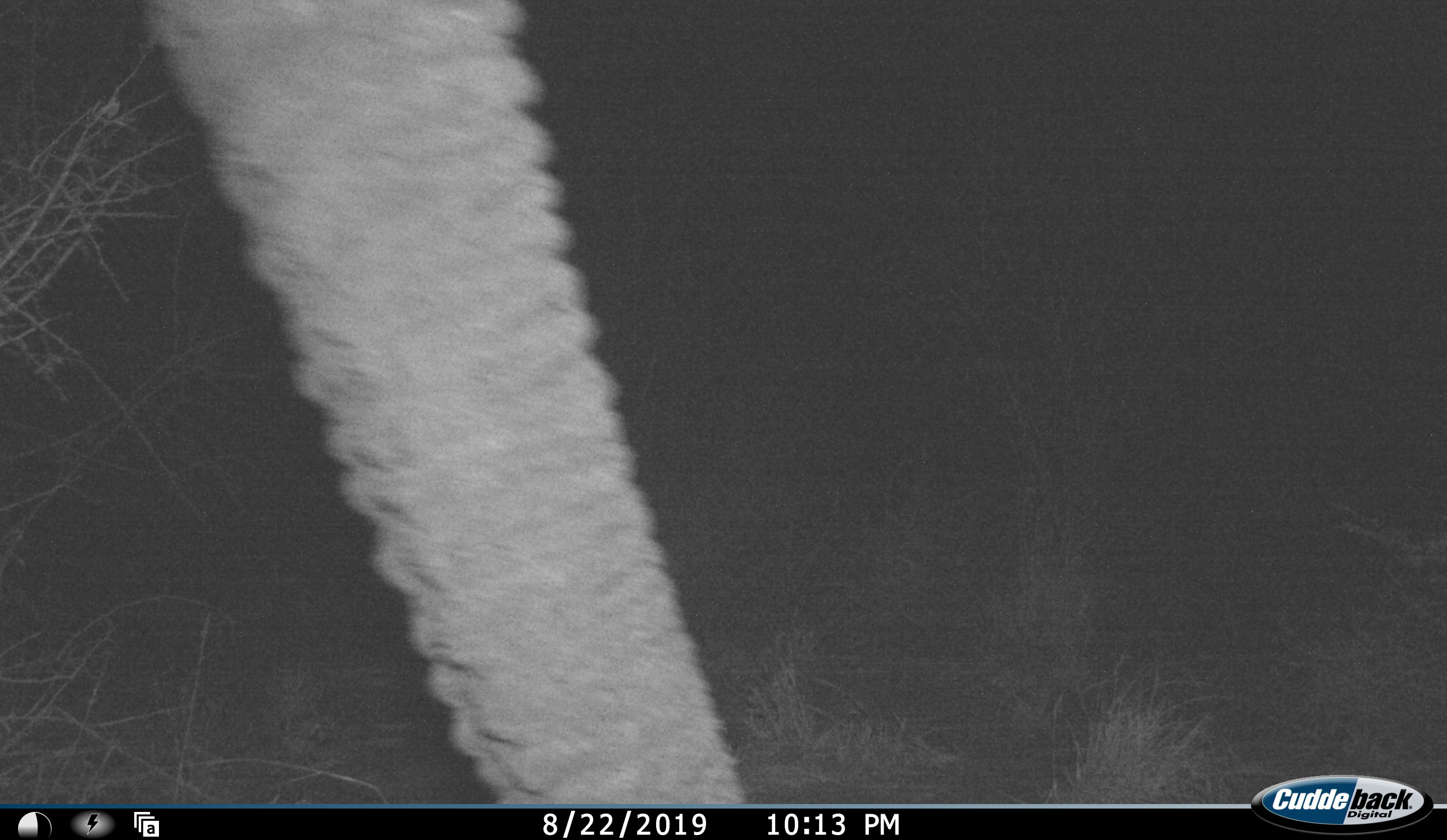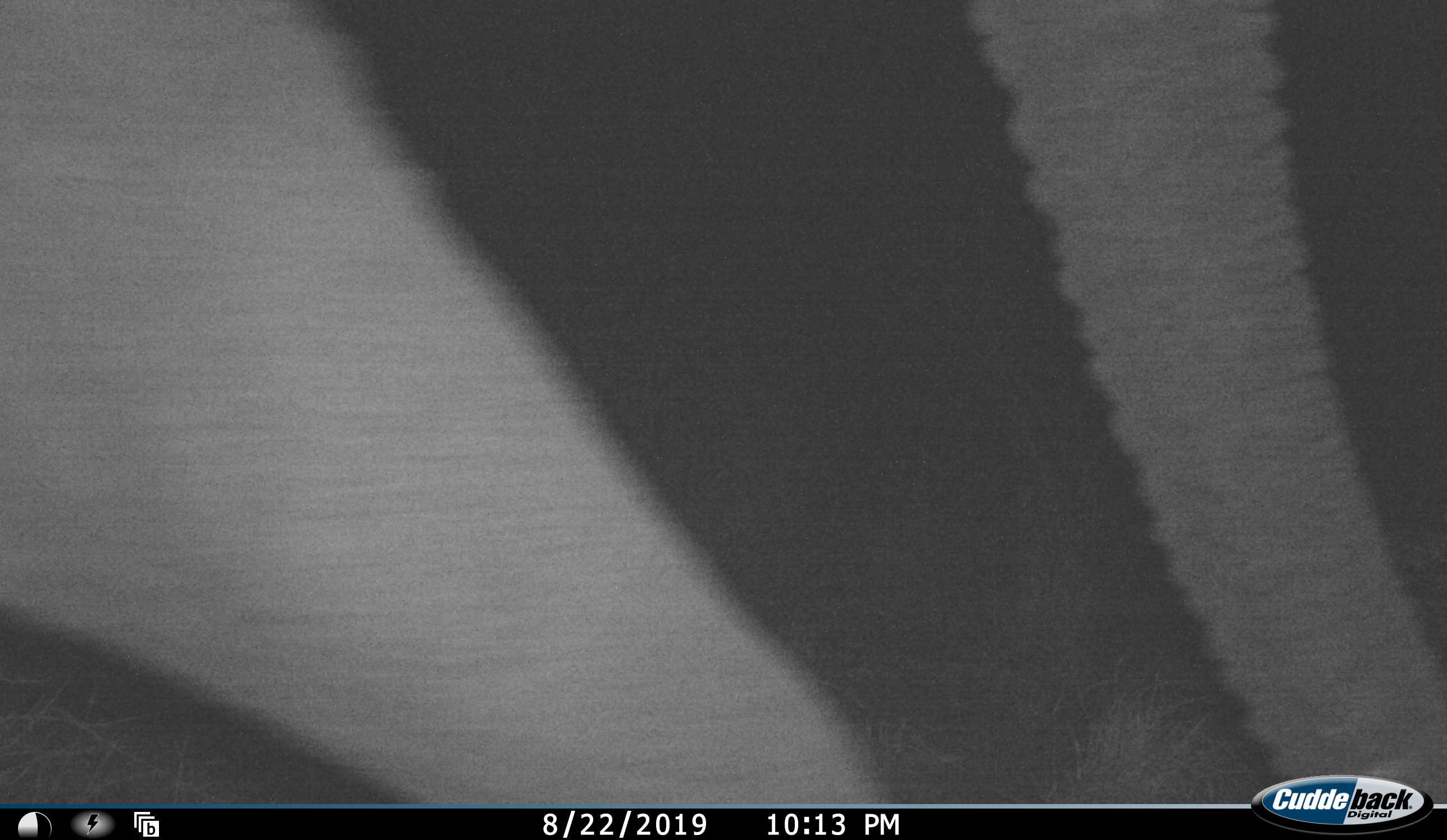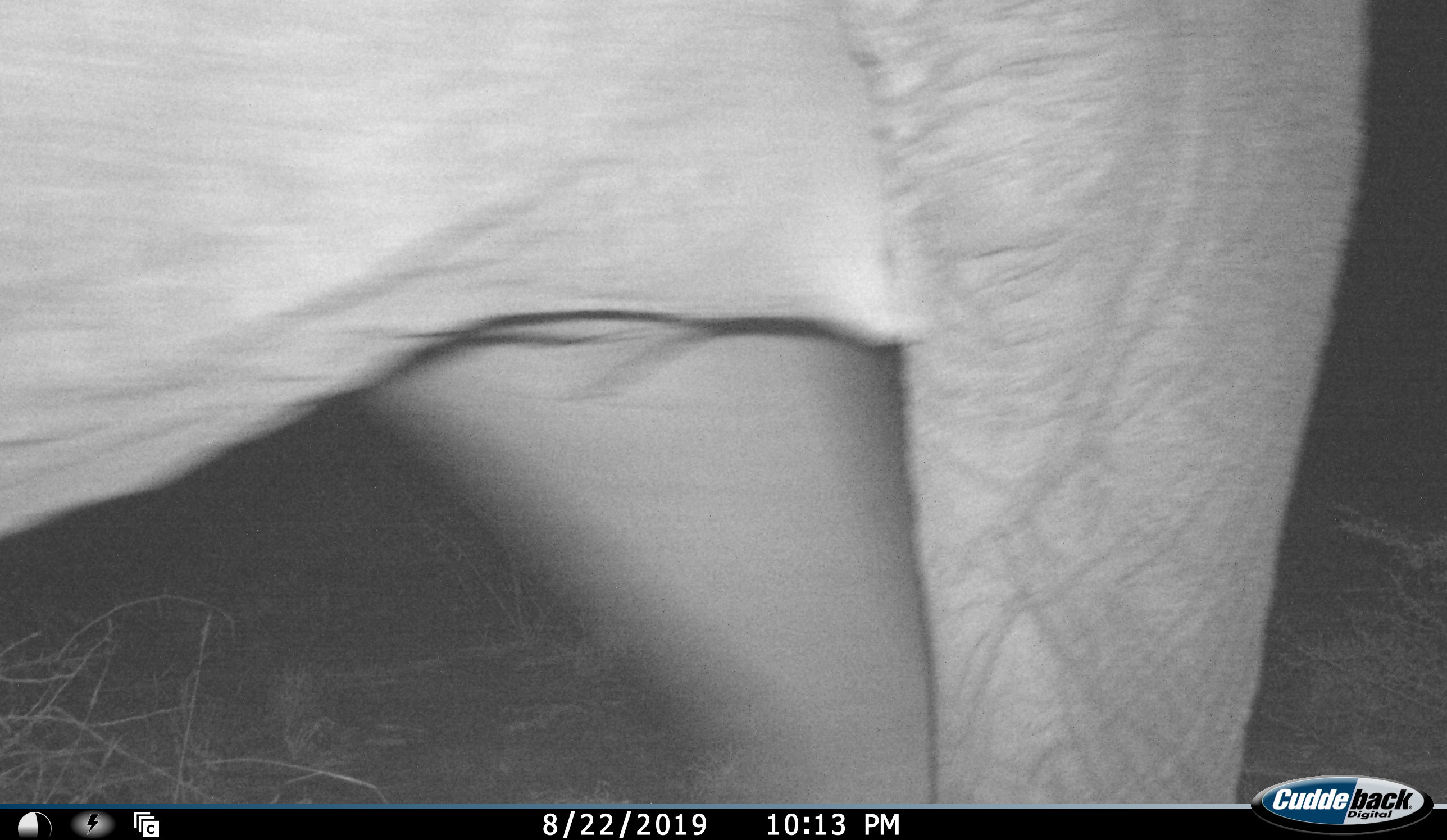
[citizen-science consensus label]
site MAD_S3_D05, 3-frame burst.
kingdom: Animalia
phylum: Chordata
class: Mammalia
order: Proboscidea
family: Elephantidae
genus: Loxodonta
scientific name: Loxodonta africana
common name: african bush elephant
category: elephant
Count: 1.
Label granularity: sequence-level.